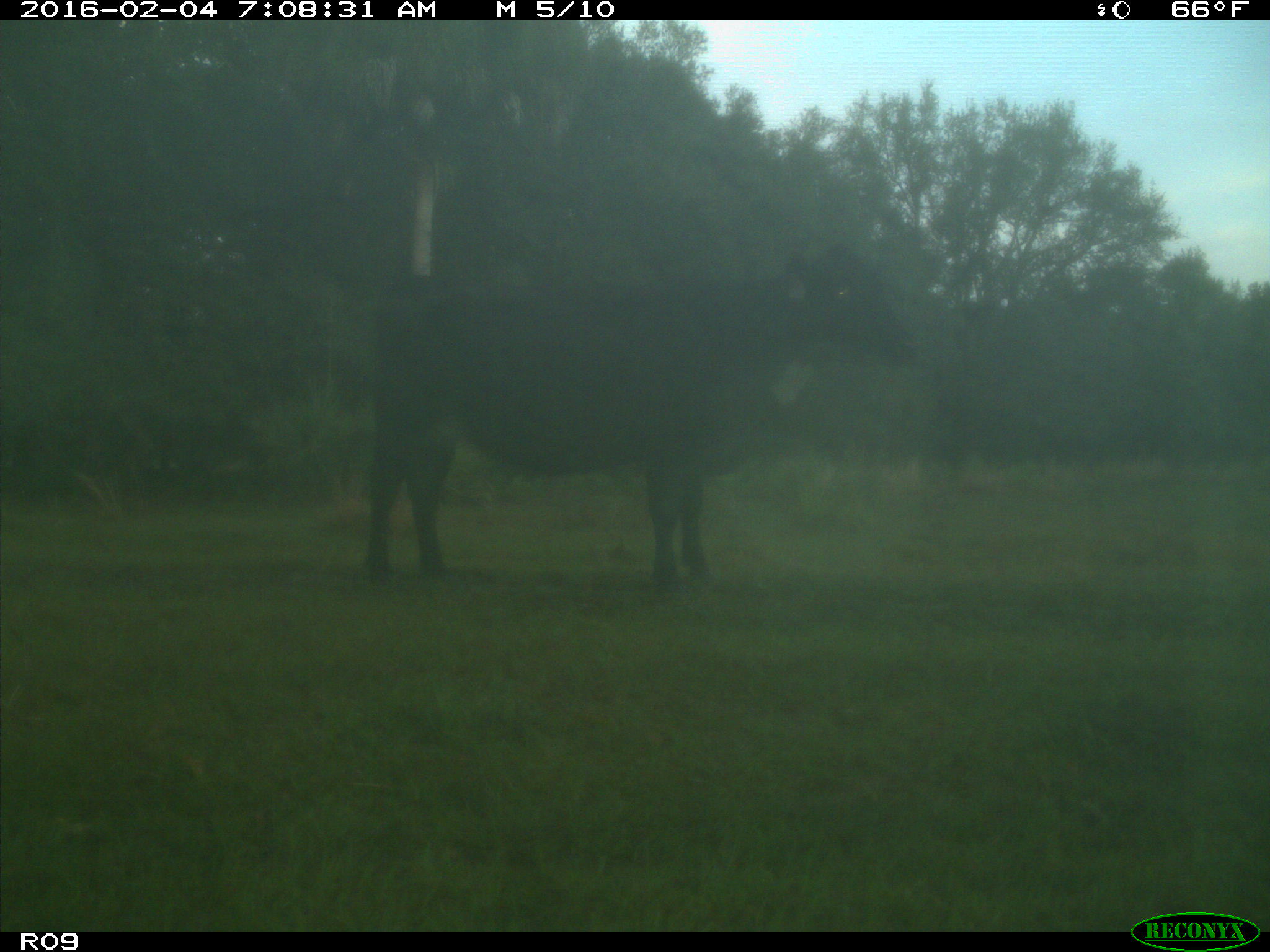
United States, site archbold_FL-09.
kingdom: Animalia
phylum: Chordata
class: Mammalia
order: Artiodactyla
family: Bovidae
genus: Bos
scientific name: Bos taurus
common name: domestic cow